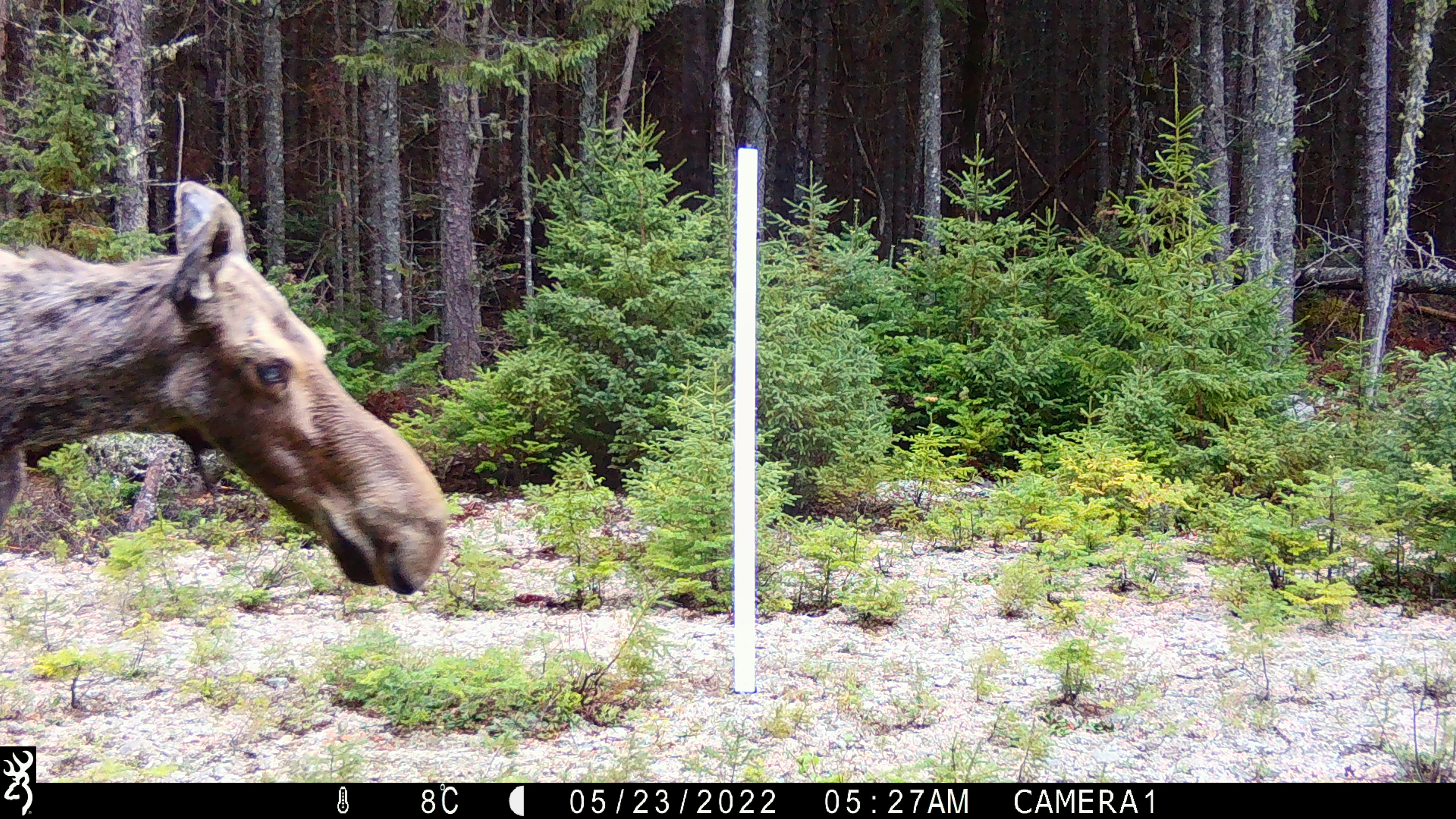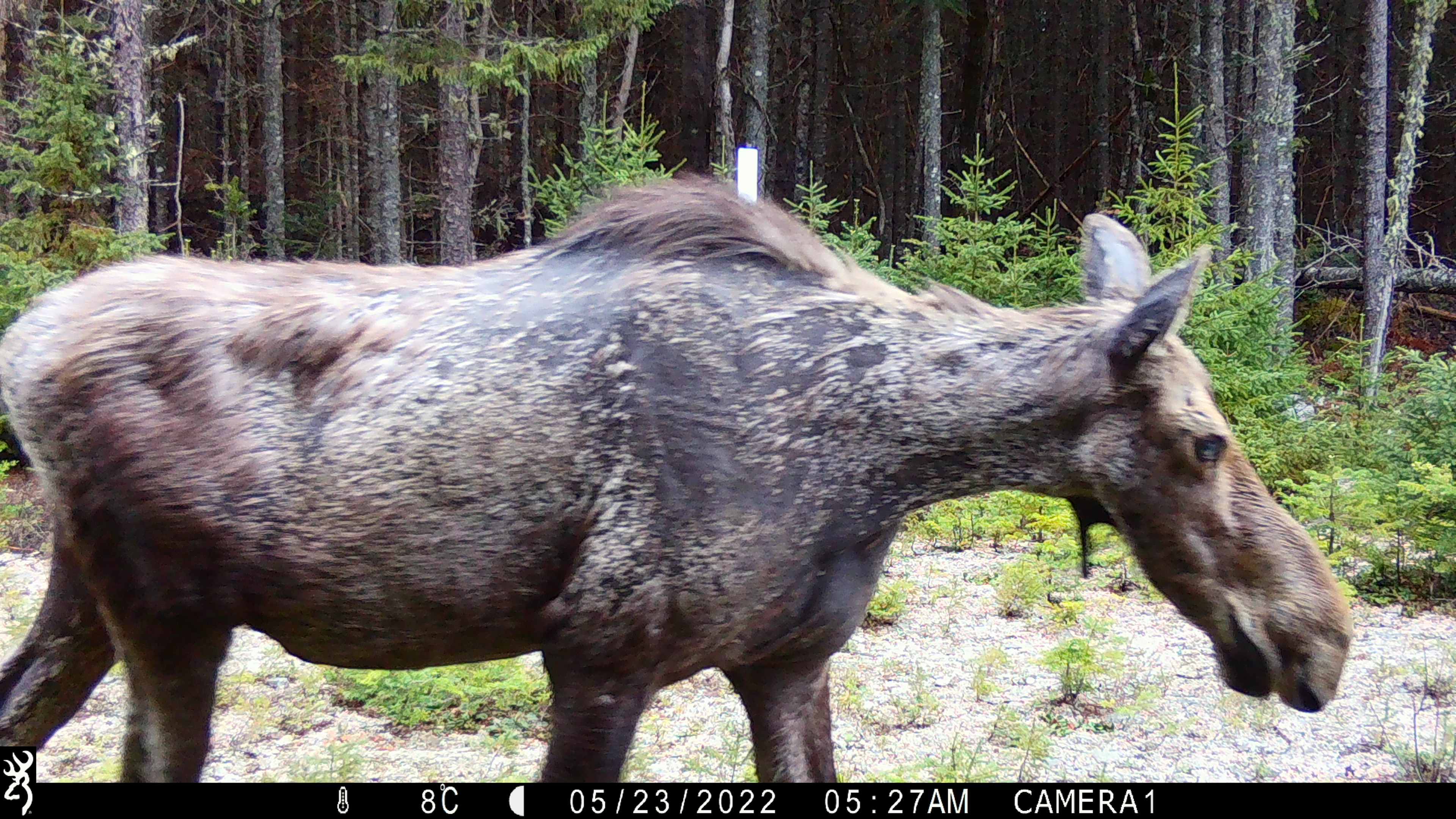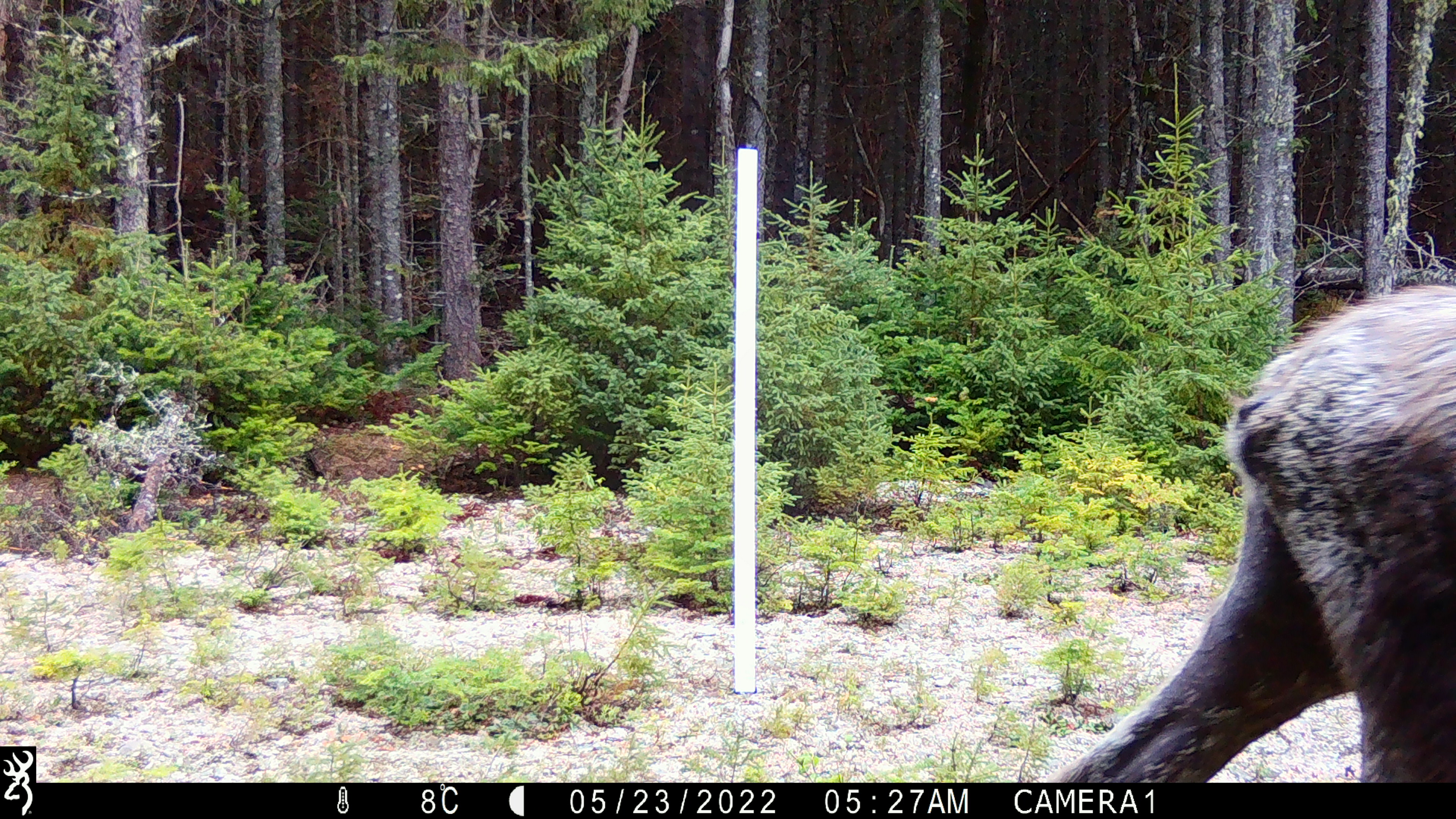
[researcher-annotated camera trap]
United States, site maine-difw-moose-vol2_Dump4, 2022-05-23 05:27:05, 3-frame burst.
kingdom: Animalia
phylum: Chordata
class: Mammalia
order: Artiodactyla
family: Cervidae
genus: Alces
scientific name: Alces alces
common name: moose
Moose (Alces alces).